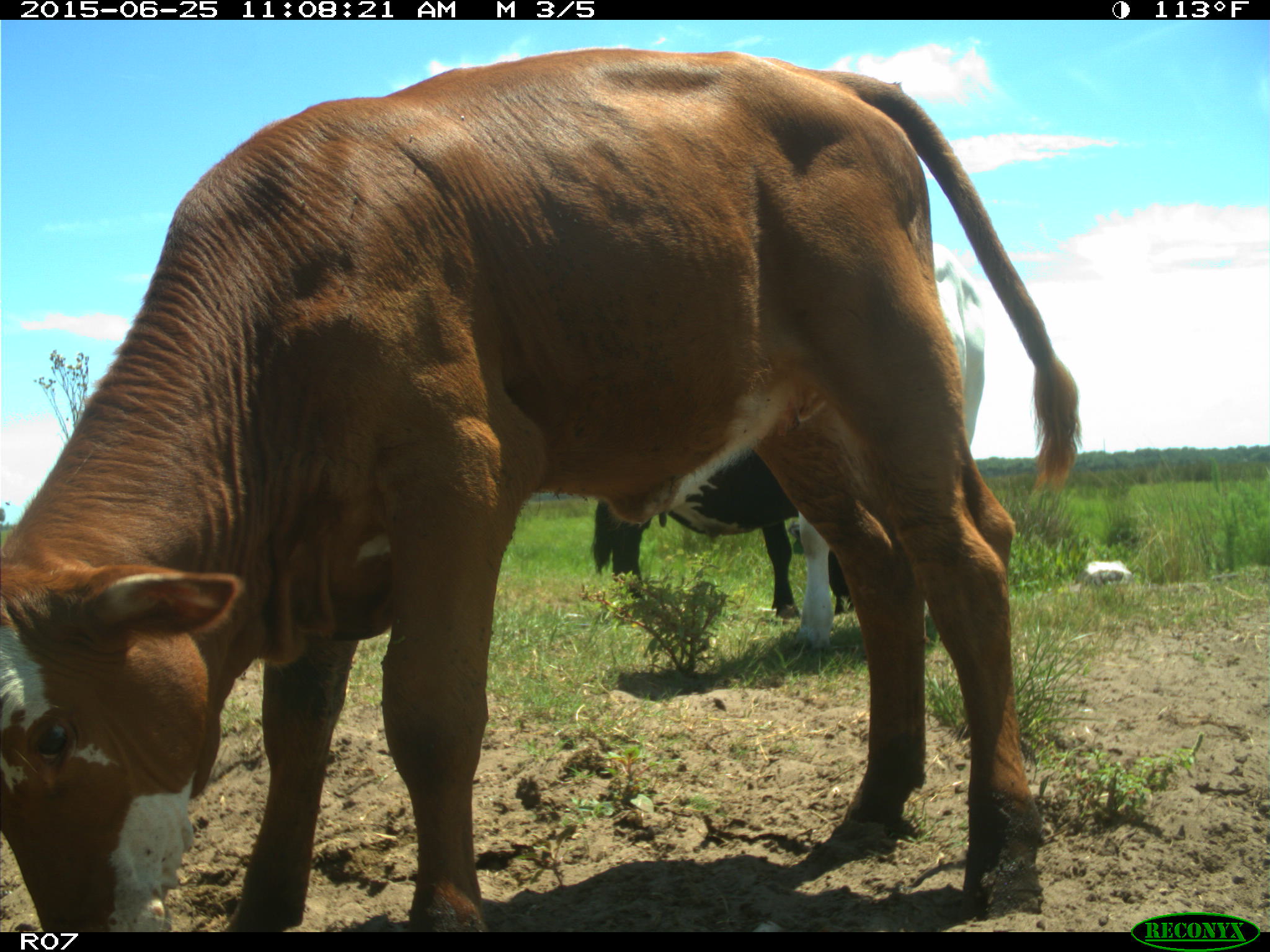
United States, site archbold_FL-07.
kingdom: Animalia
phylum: Chordata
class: Mammalia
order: Artiodactyla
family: Bovidae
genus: Bos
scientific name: Bos taurus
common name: domestic cow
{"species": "Bos taurus (domestic cow)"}